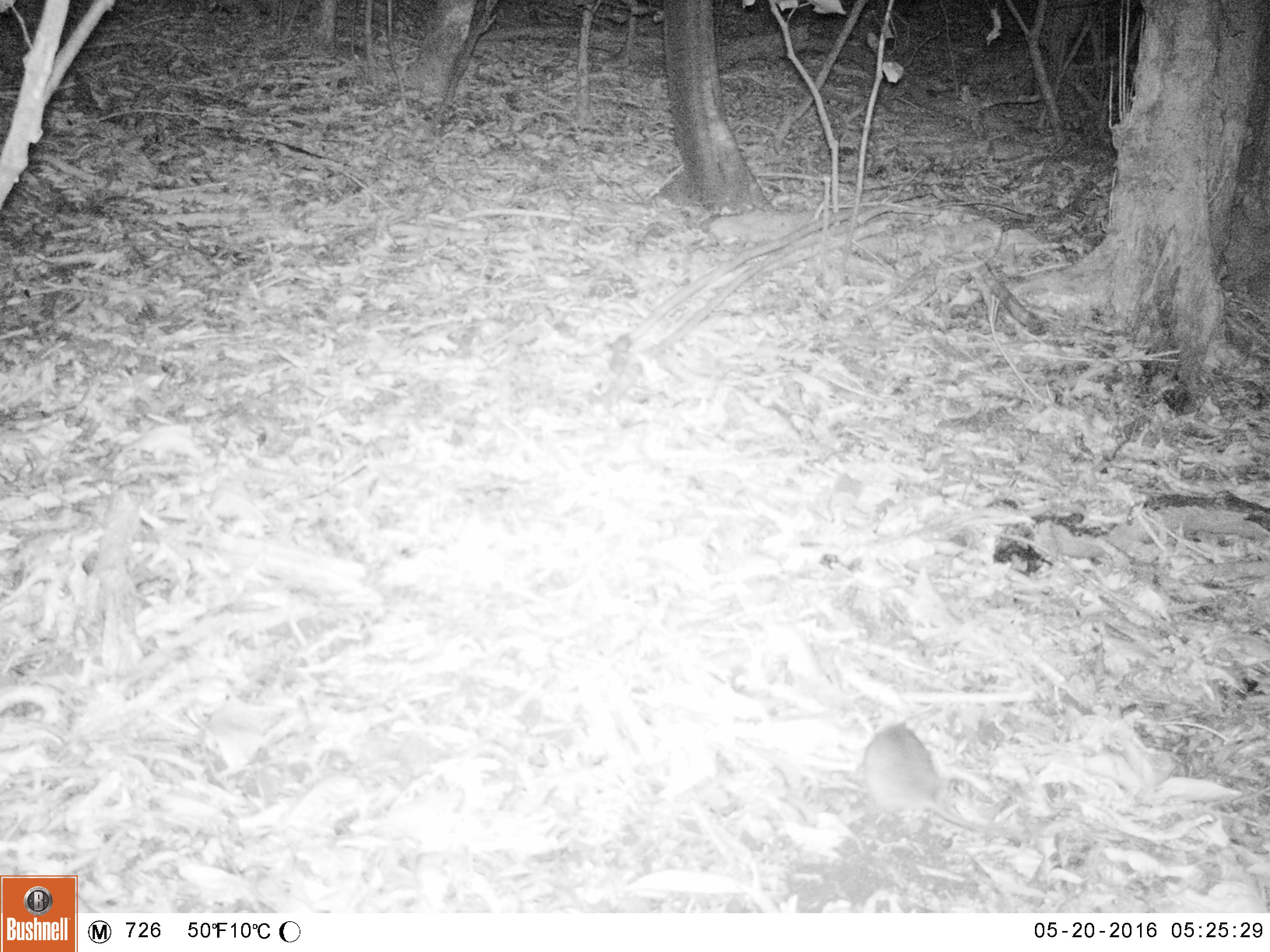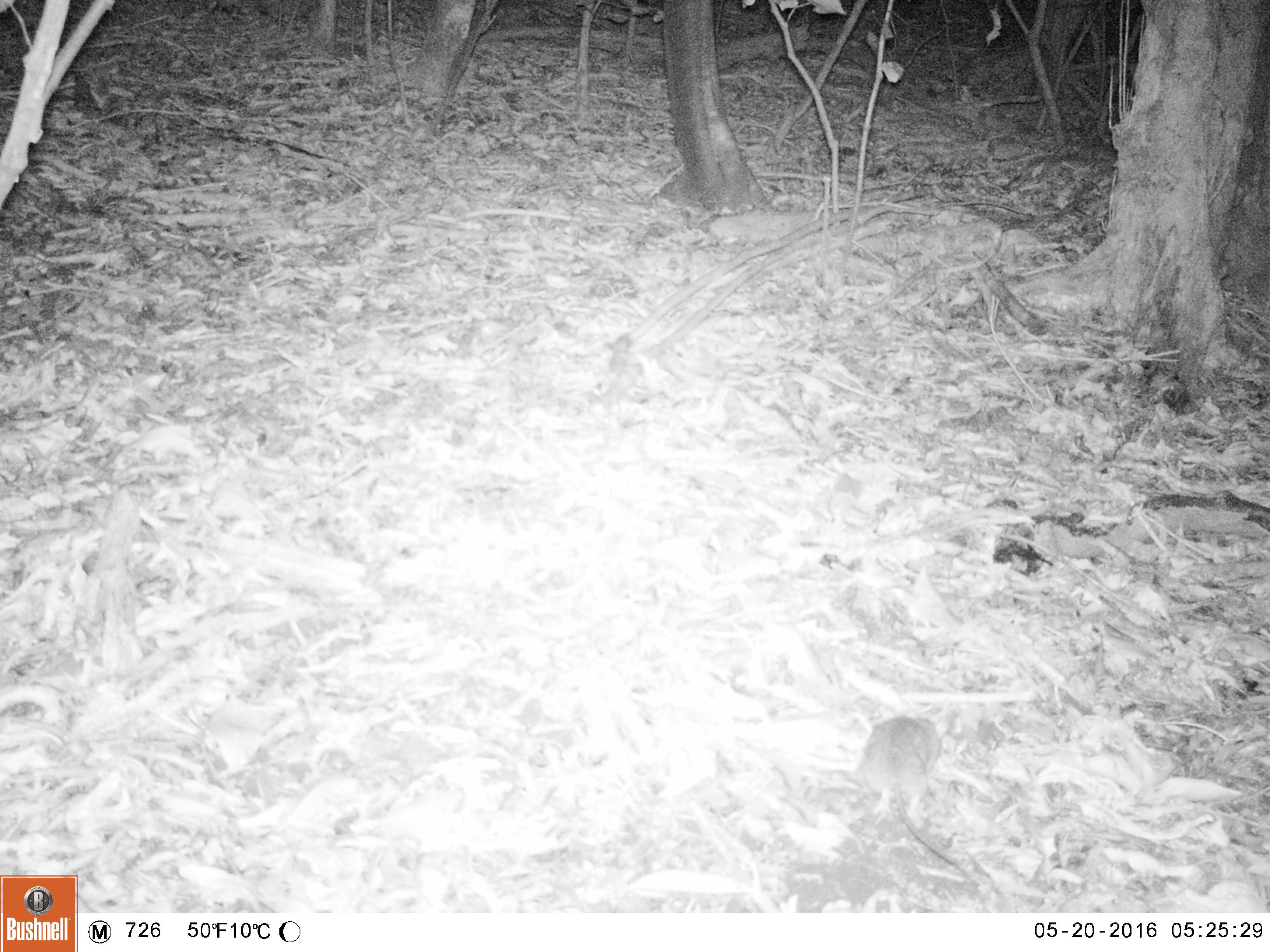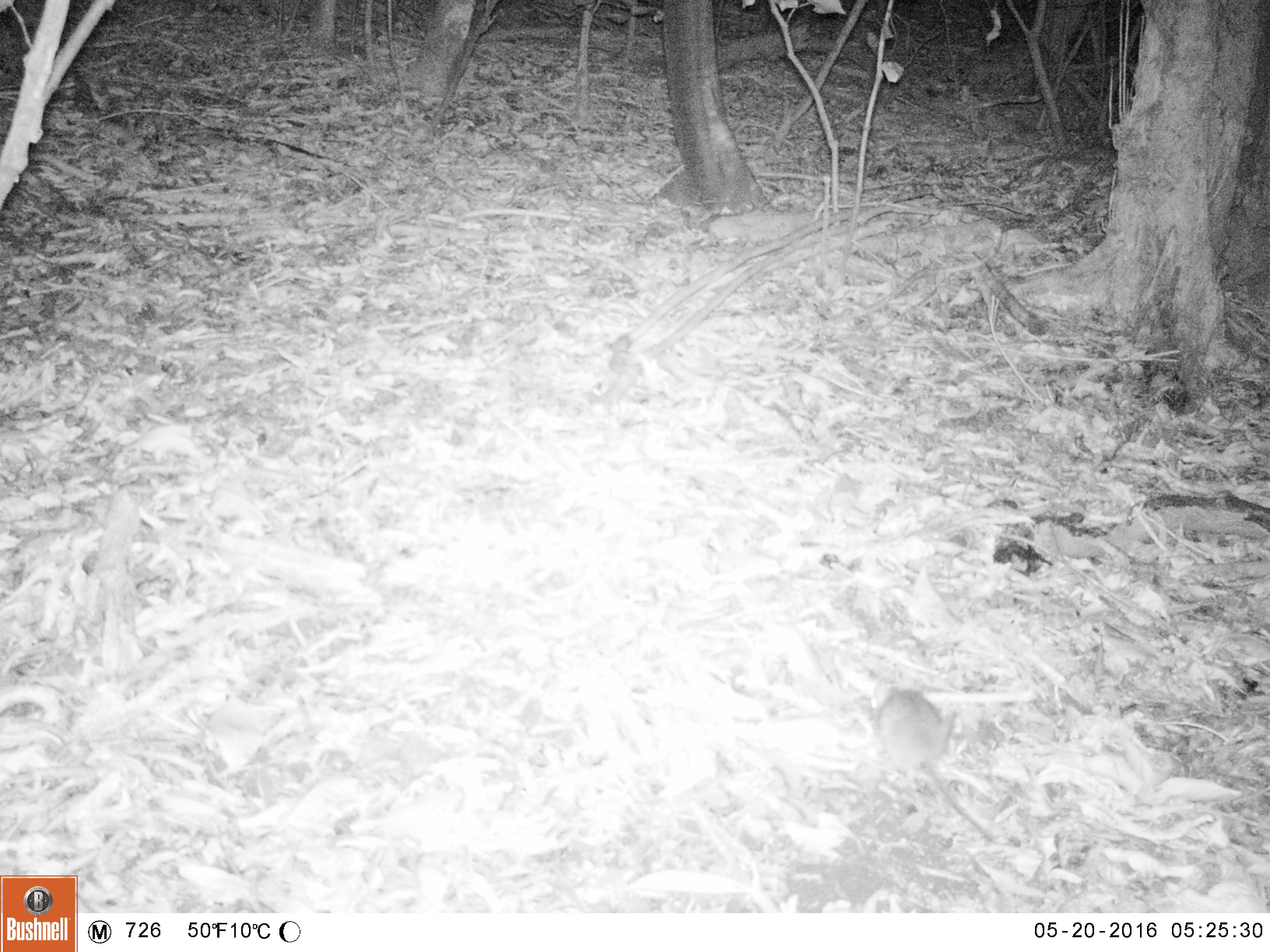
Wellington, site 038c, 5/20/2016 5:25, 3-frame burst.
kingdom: Animalia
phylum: Chordata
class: Mammalia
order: Rodentia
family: Muridae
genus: Rattus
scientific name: Rattus rattus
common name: ship rat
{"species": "ship rat (Rattus rattus)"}